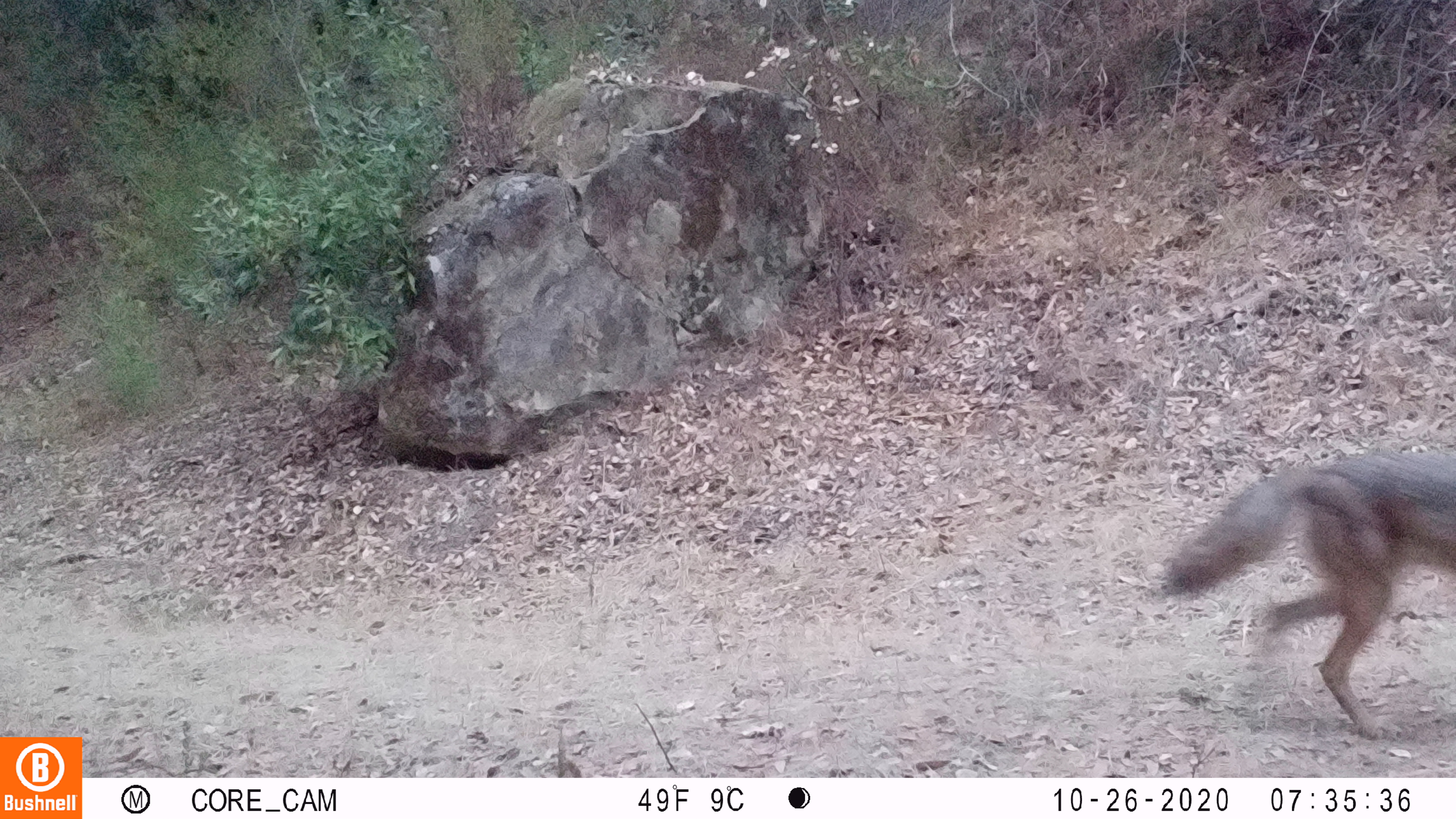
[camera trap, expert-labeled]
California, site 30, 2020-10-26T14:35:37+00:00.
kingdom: Animalia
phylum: Chordata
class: Mammalia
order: Carnivora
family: Canidae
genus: Canis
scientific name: Canis latrans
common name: coyote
Coyote (Canis latrans).